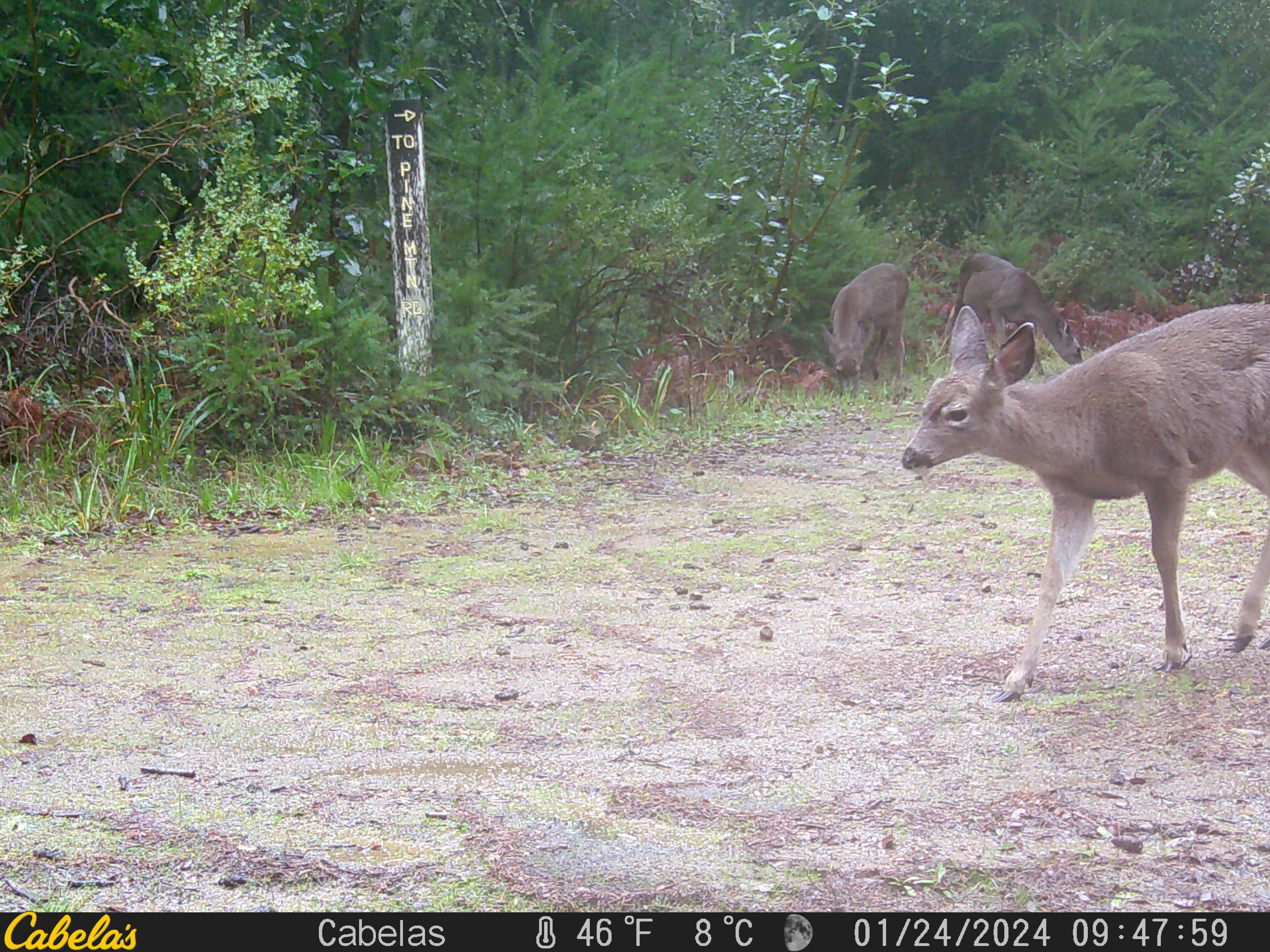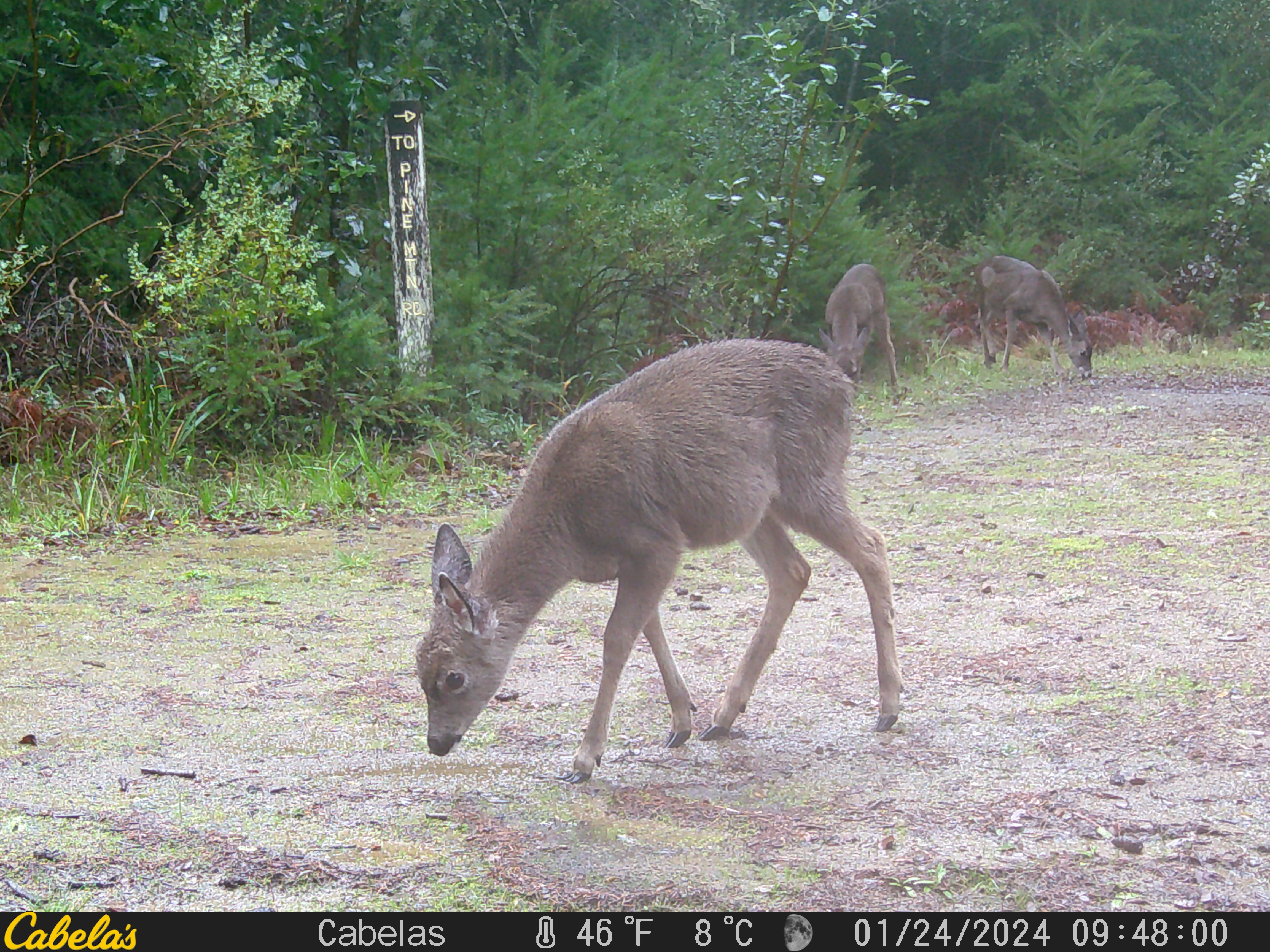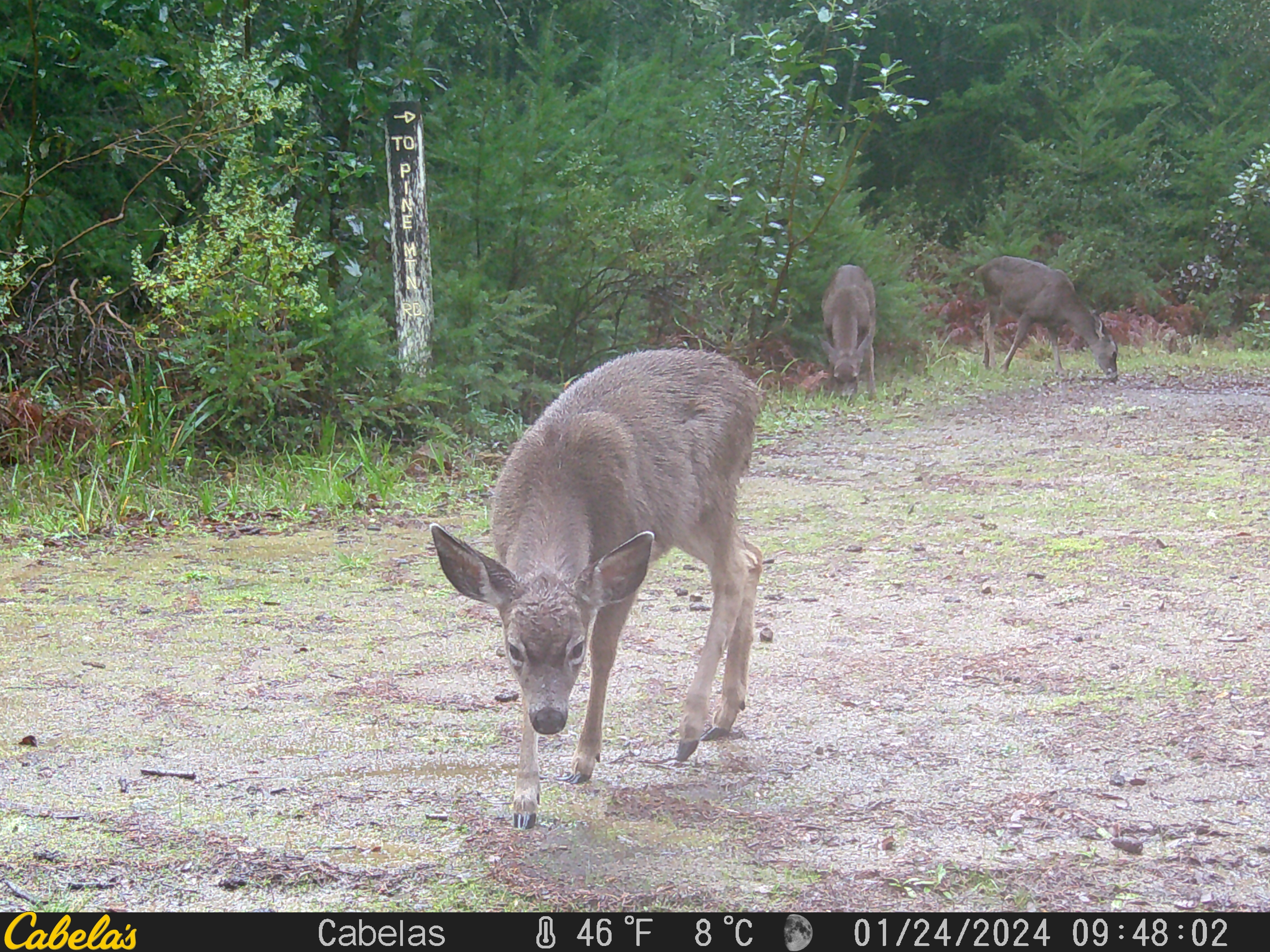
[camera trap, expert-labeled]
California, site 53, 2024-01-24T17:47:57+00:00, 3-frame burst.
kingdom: Animalia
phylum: Chordata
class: Mammalia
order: Artiodactyla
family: Cervidae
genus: Odocoileus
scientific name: Odocoileus hemionus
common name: mule deer